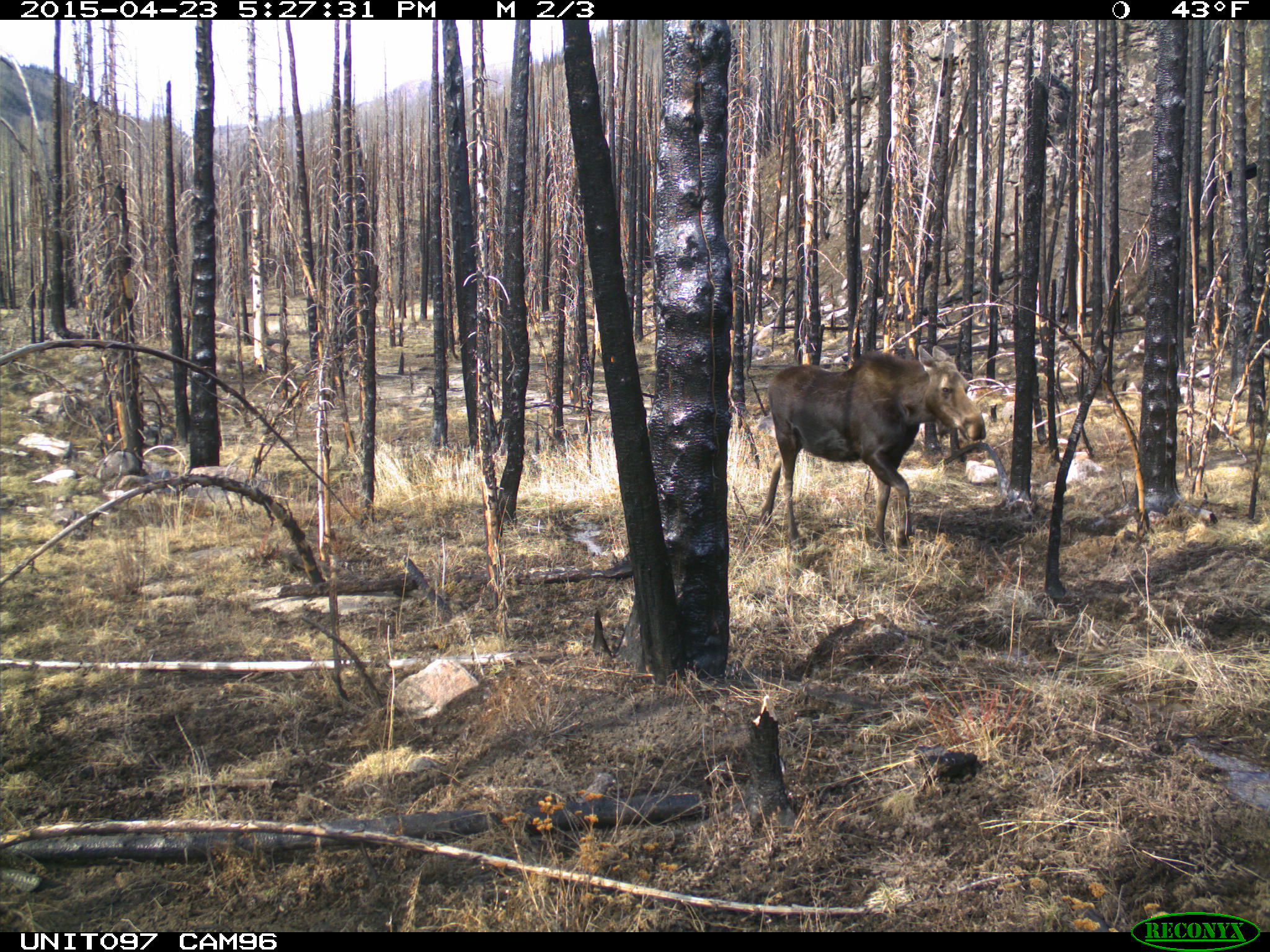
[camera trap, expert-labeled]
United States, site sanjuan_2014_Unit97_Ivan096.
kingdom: Animalia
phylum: Chordata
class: Mammalia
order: Artiodactyla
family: Cervidae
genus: Alces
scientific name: Alces alces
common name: moose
Alces alces (moose).